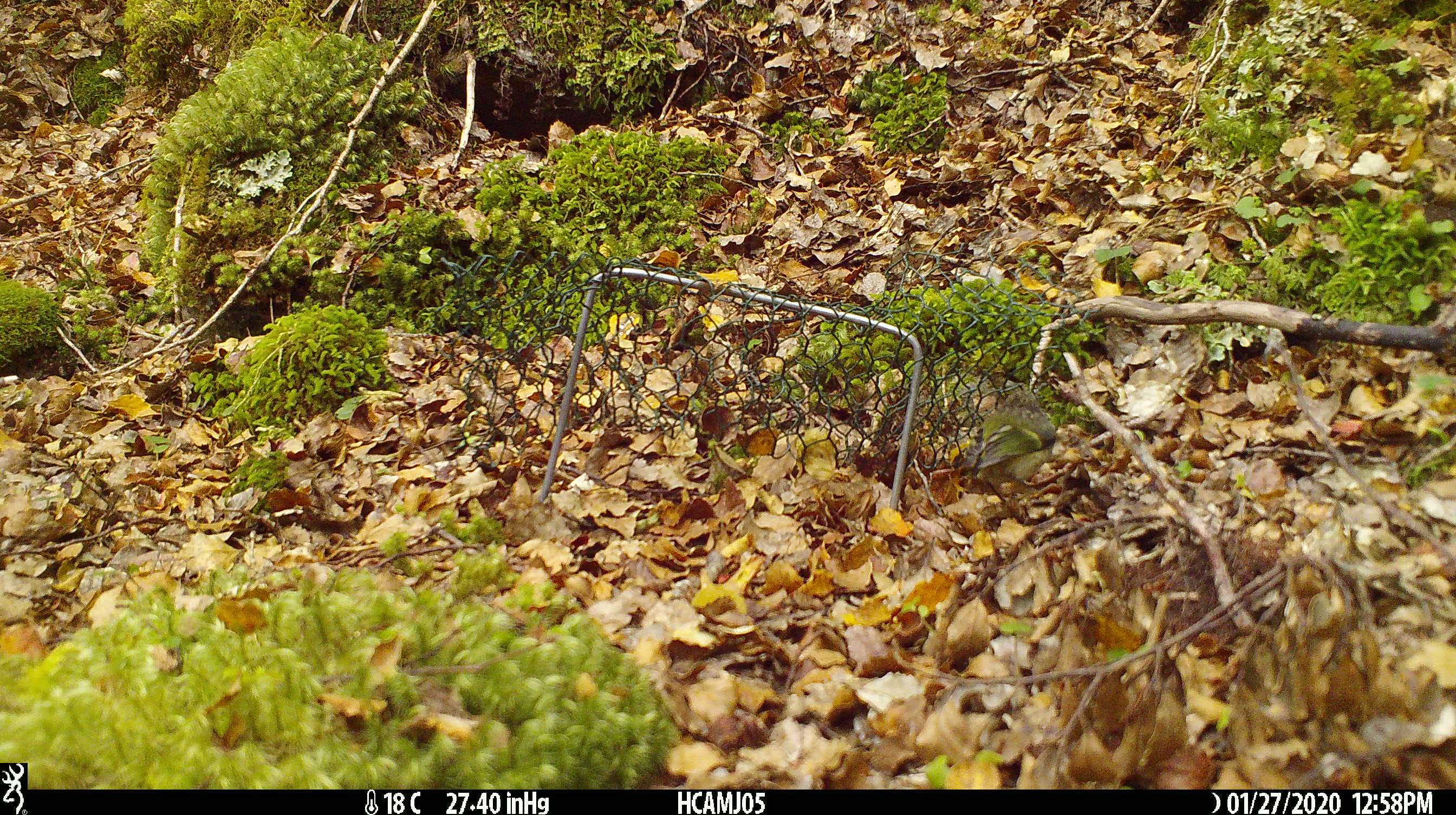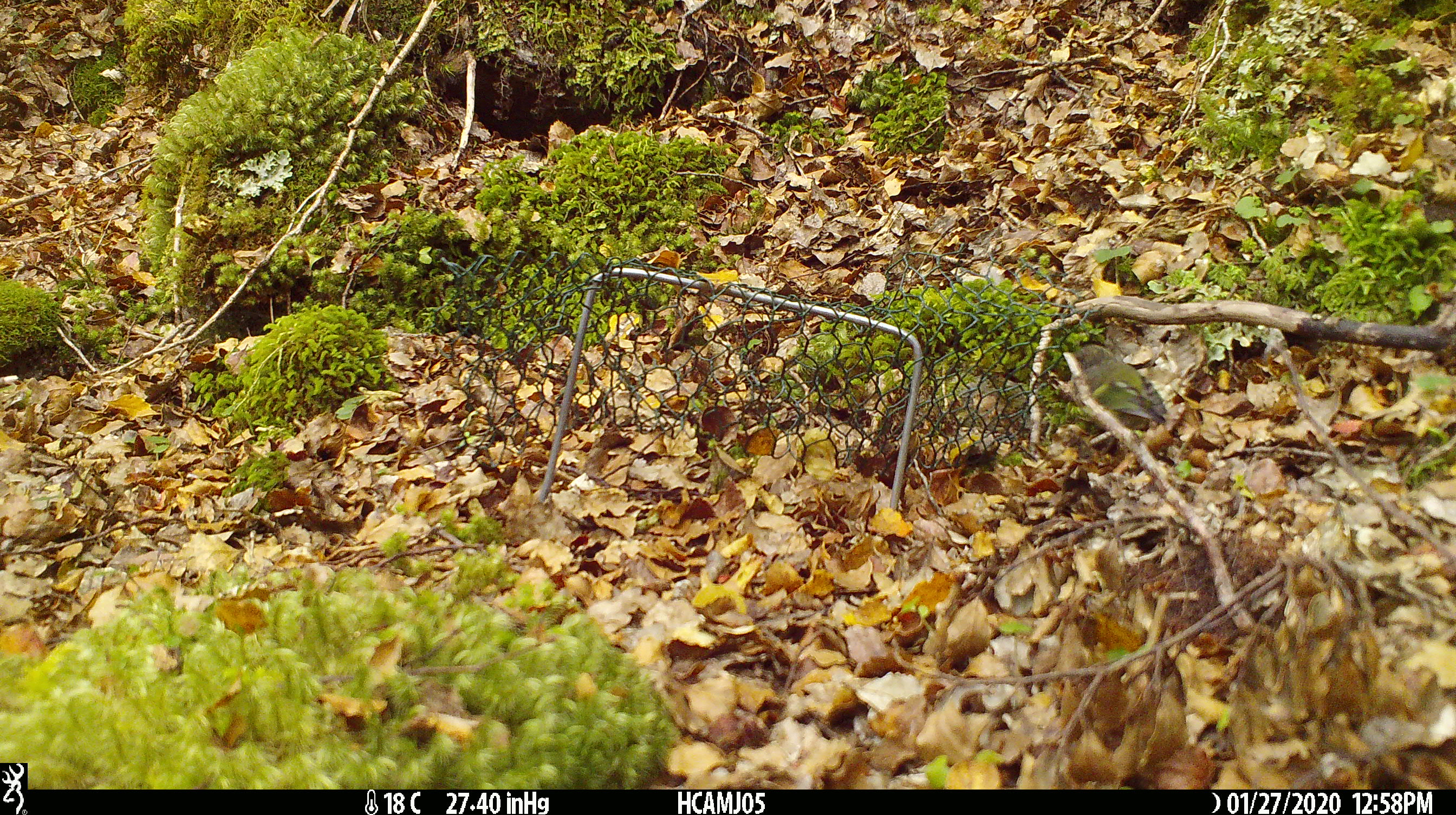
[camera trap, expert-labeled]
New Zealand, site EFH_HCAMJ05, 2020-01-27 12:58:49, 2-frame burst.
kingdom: Animalia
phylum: Chordata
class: Aves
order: Passeriformes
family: Acanthisittidae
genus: Acanthisitta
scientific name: Acanthisitta chloris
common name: rifleman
Rifleman (Acanthisitta chloris).